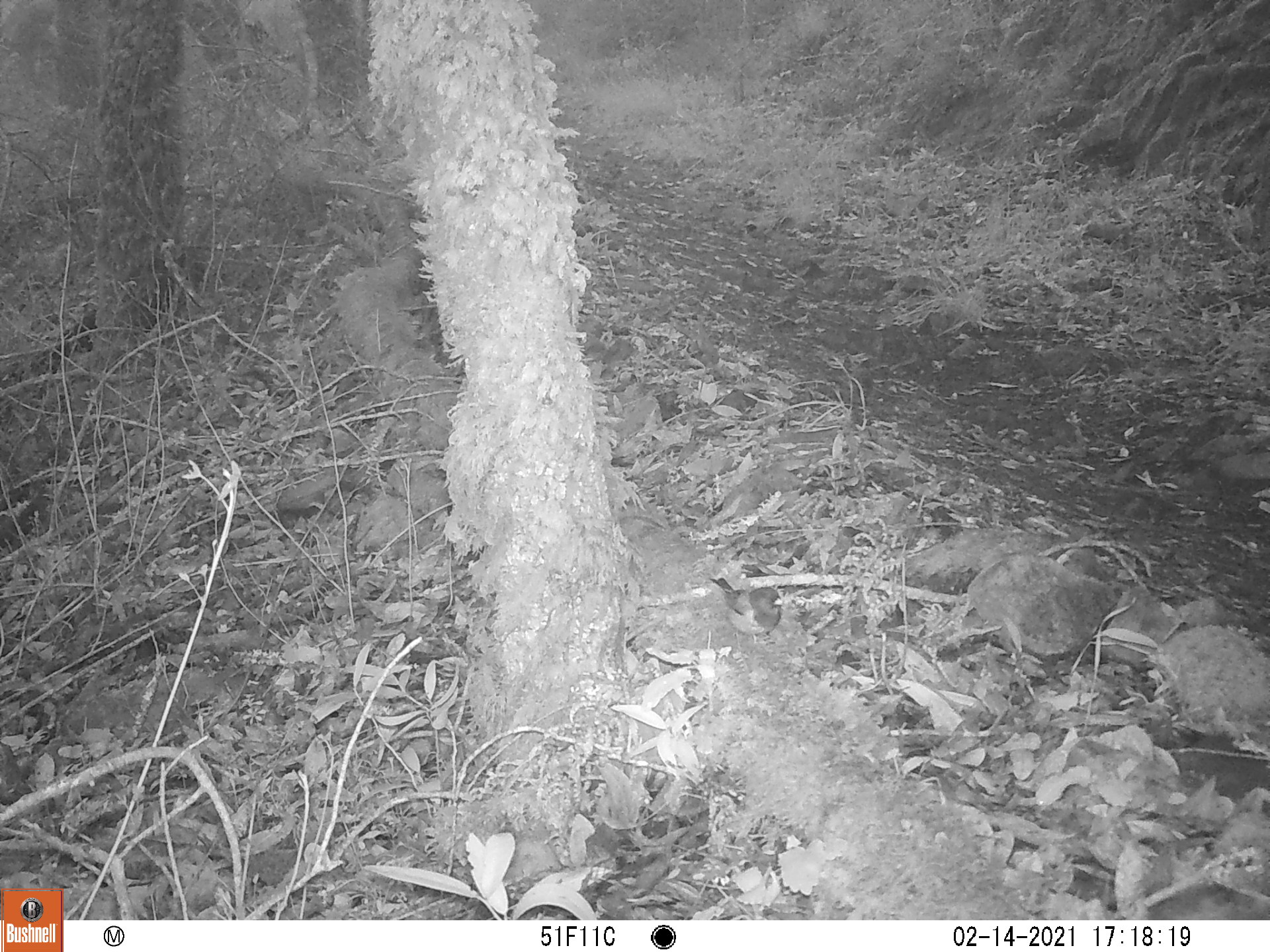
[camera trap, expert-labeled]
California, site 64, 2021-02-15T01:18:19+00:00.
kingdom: Animalia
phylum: Chordata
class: Aves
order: Passeriformes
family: Passerellidae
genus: Junco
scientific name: Junco hyemalis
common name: dark-eyed junco